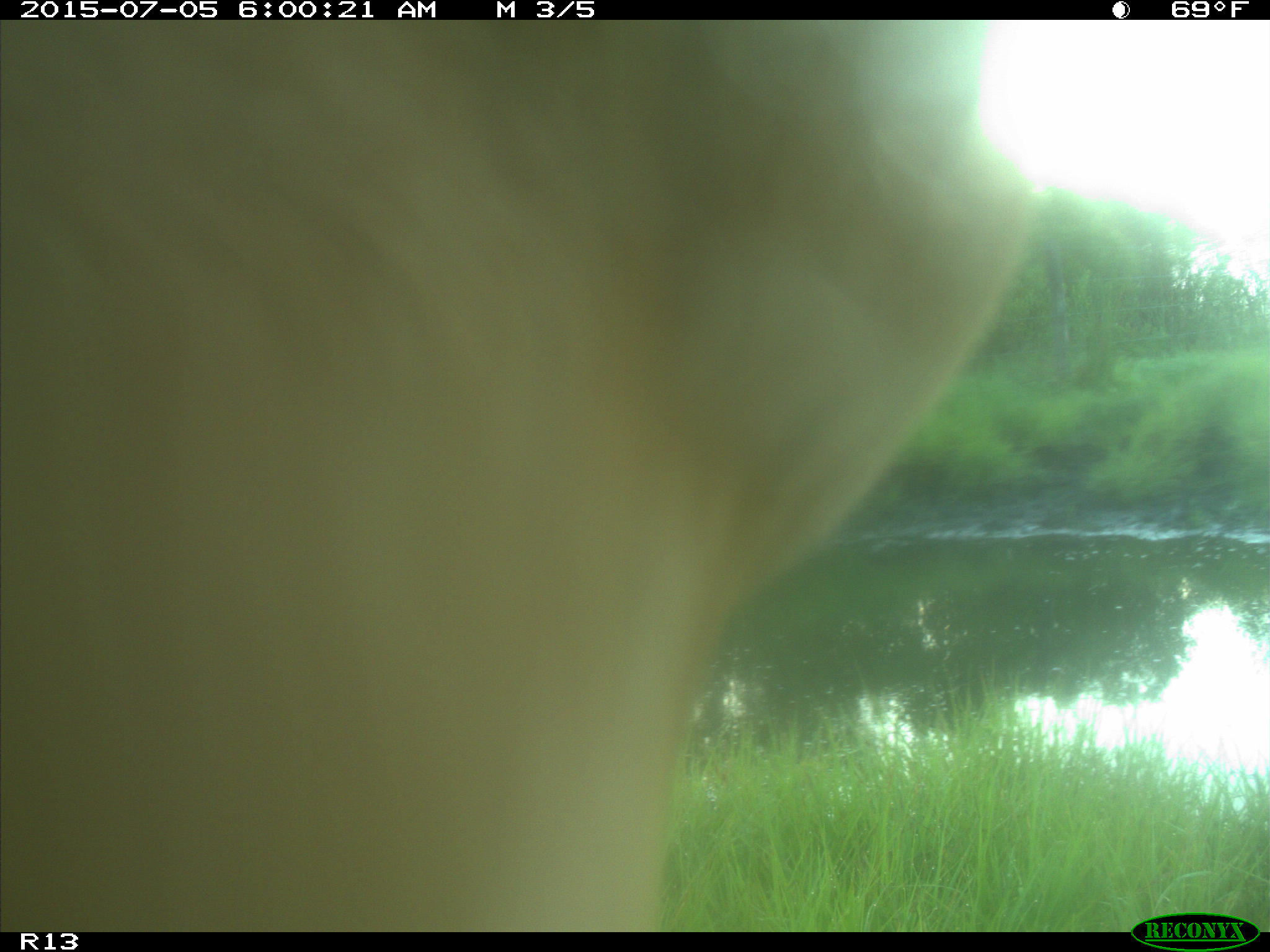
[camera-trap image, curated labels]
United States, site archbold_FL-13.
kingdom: Animalia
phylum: Chordata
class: Mammalia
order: Artiodactyla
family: Bovidae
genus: Bos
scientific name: Bos taurus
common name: domestic cow